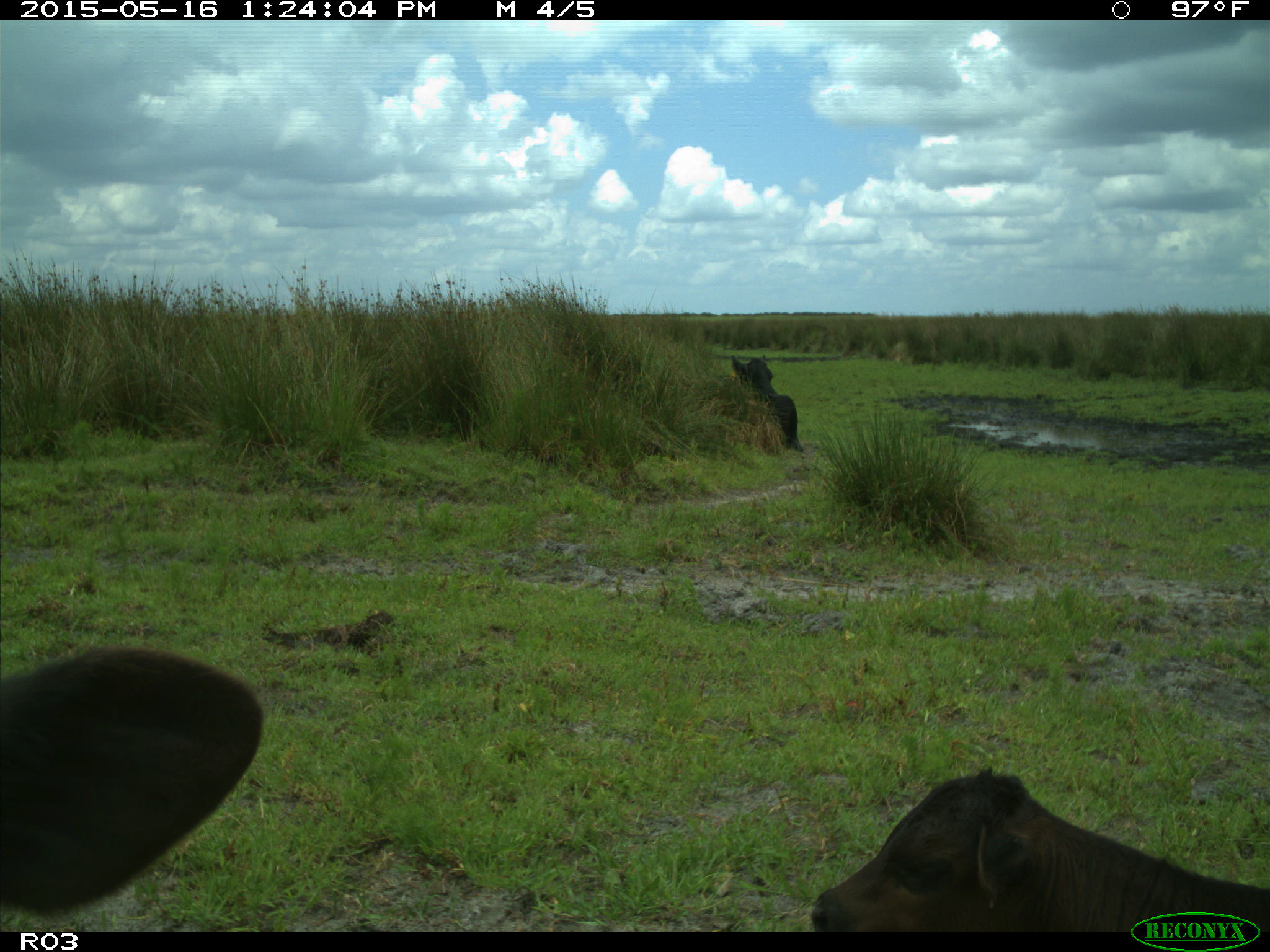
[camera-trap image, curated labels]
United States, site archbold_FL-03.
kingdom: Animalia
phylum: Chordata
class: Mammalia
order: Artiodactyla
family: Bovidae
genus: Bos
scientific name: Bos taurus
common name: domestic cow